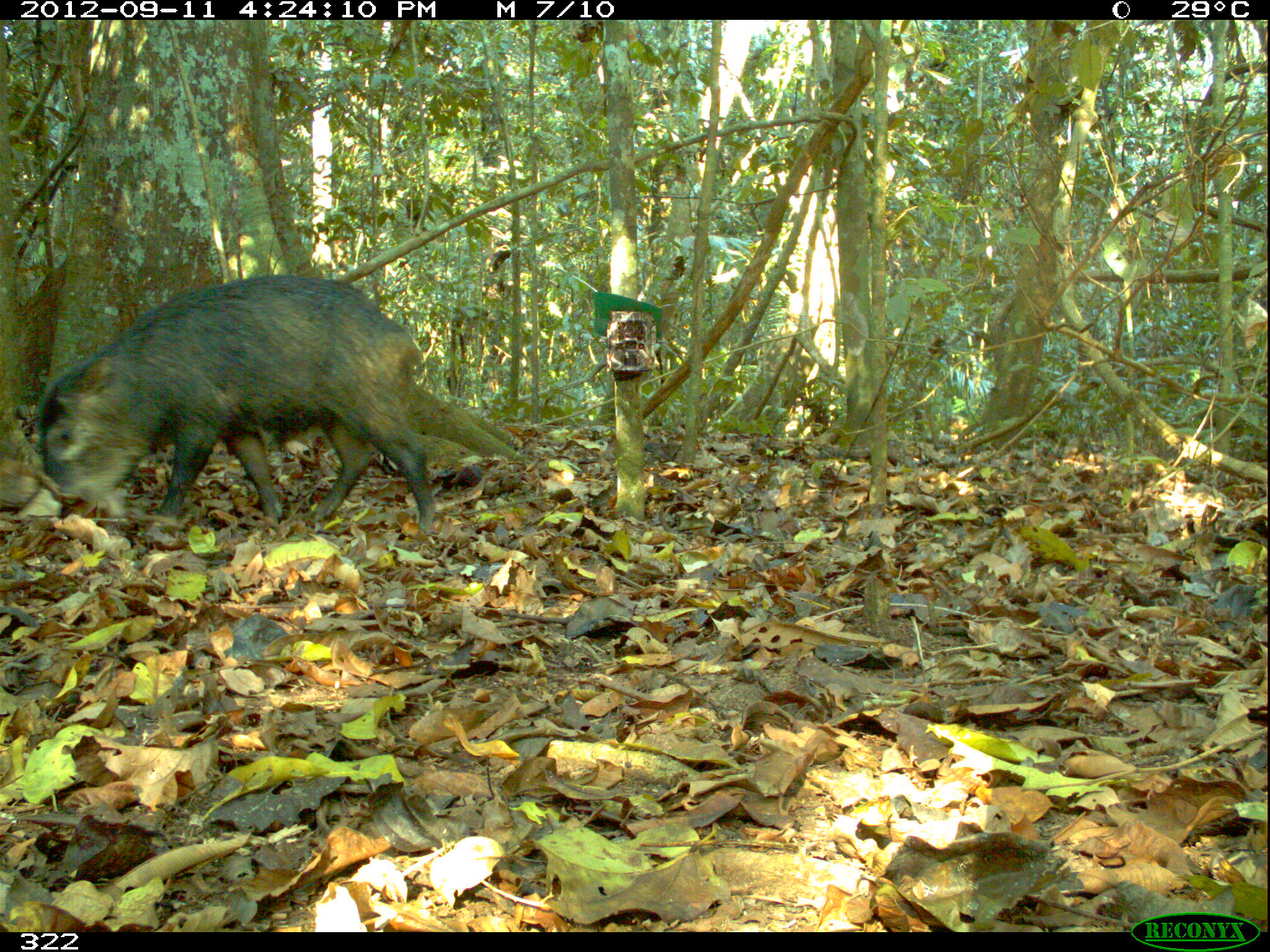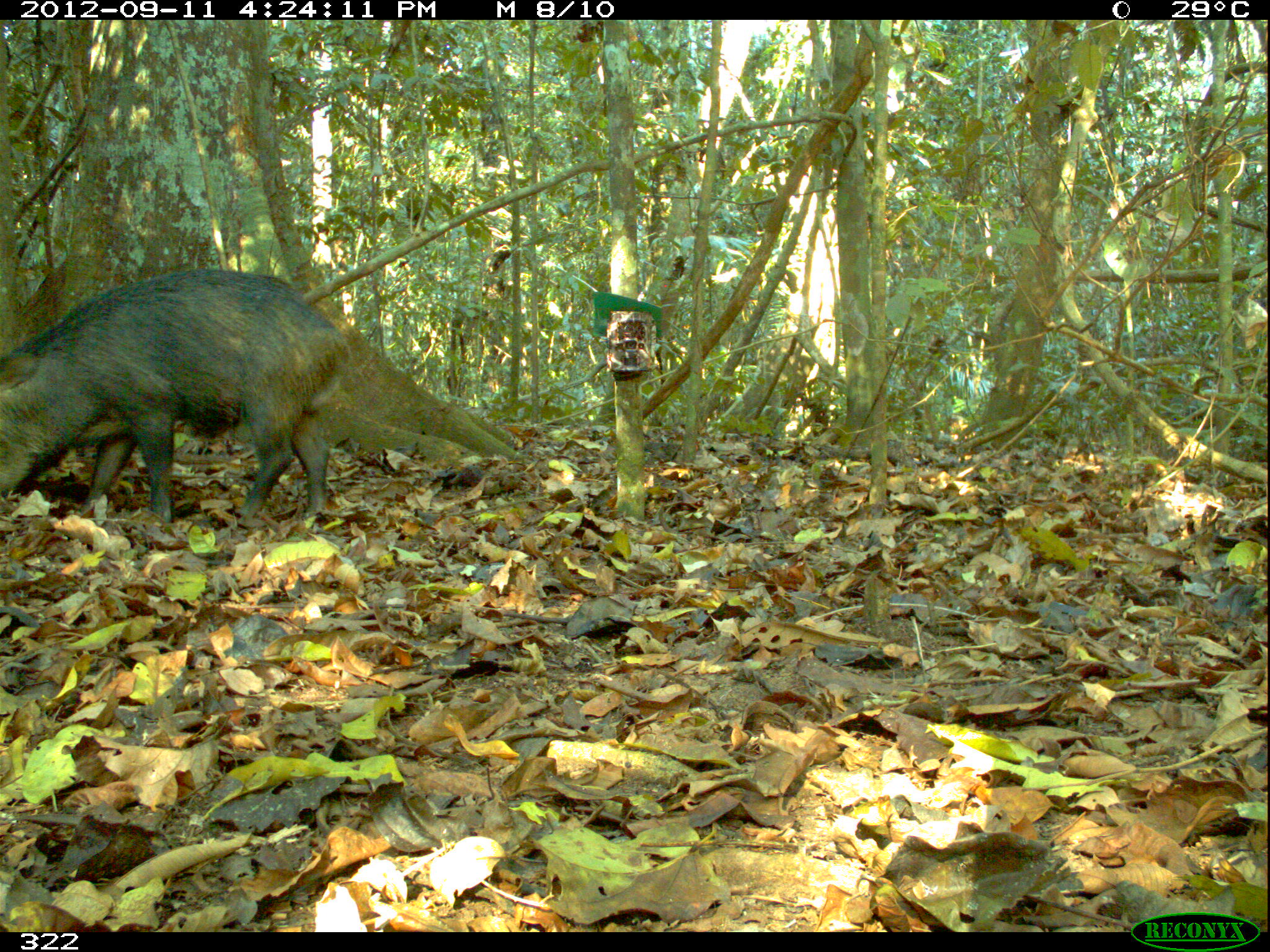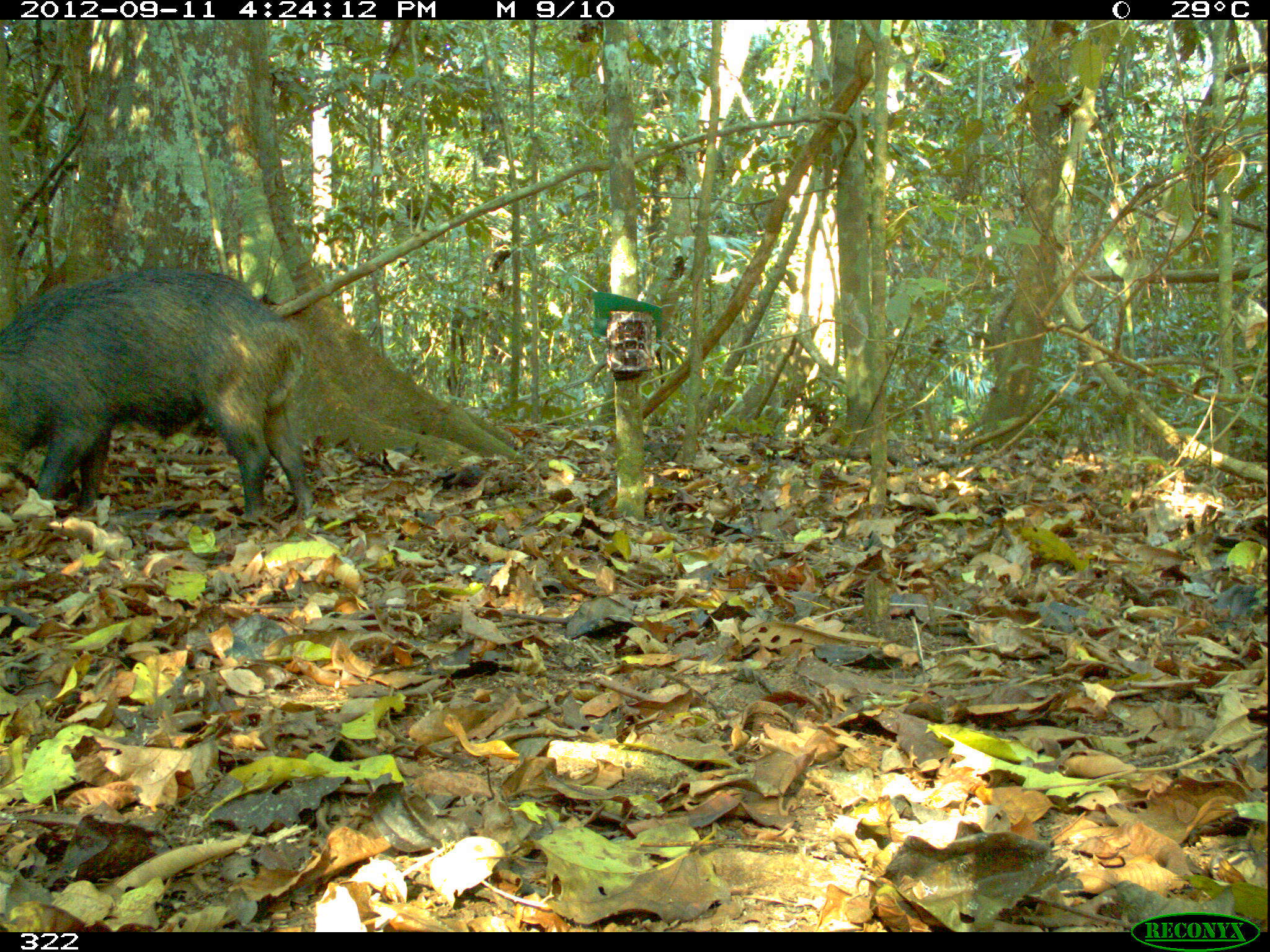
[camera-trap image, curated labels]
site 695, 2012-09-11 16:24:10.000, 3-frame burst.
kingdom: Animalia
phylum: Chordata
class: Mammalia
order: Artiodactyla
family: Tayassuidae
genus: Tayassu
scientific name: Tayassu pecari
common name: white-lipped peccary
Tayassu pecari (white-lipped peccary).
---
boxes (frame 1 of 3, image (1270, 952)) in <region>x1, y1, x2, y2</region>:
tayassu pecari: <region>39, 272, 434, 528</region>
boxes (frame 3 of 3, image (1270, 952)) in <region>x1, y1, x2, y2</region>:
tayassu pecari: <region>0, 268, 316, 519</region>; <region>108, 502, 157, 721</region>